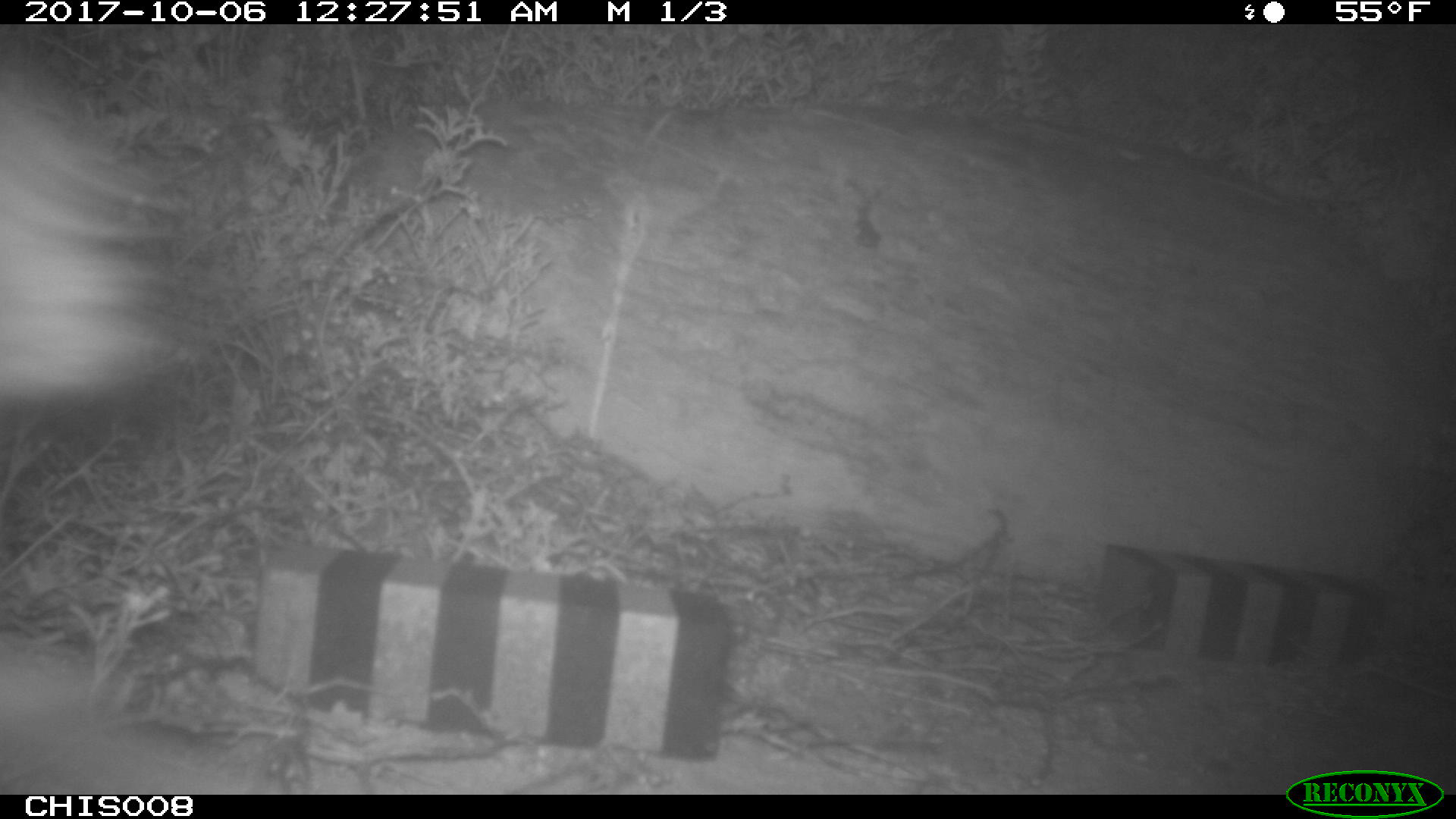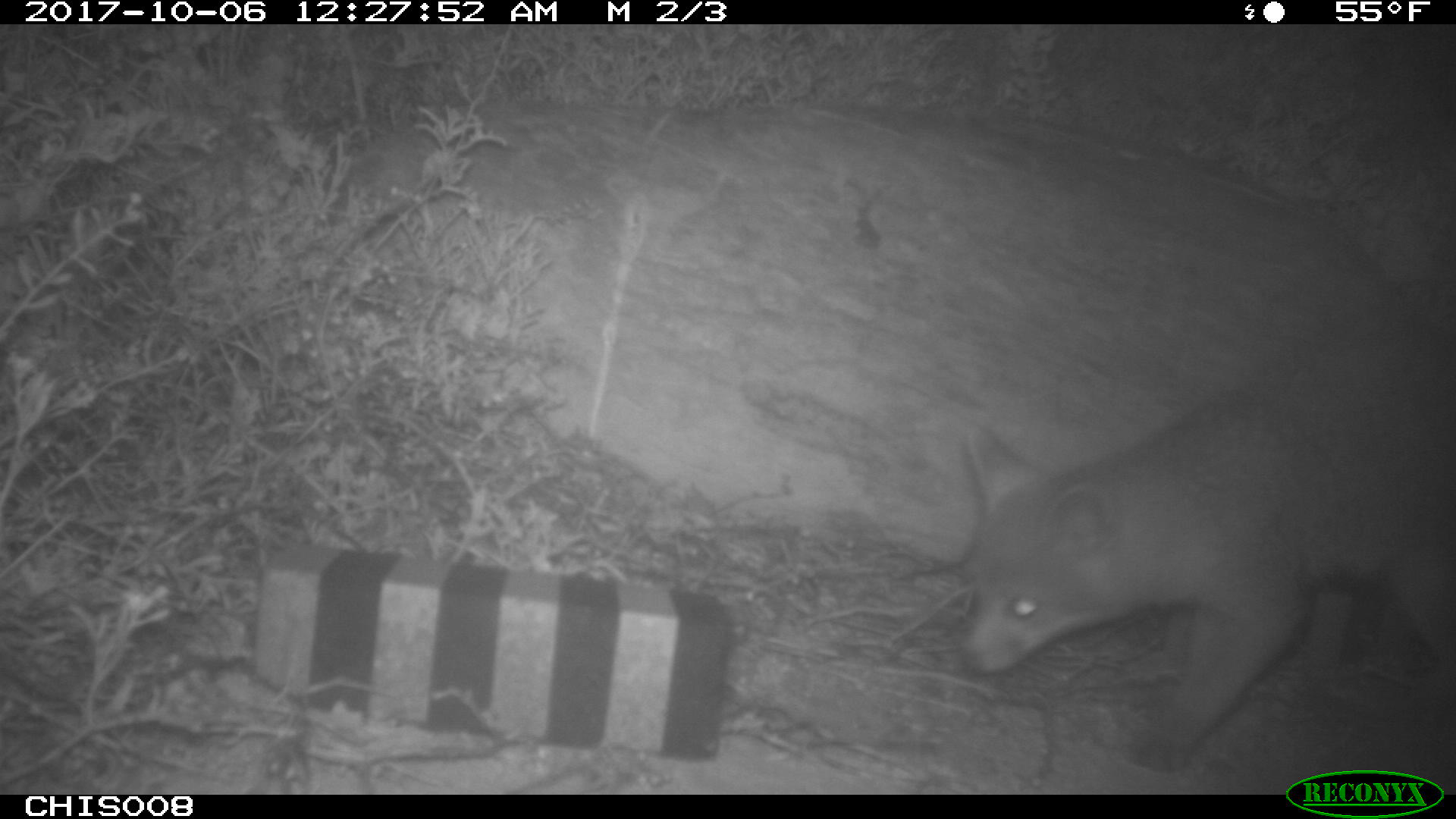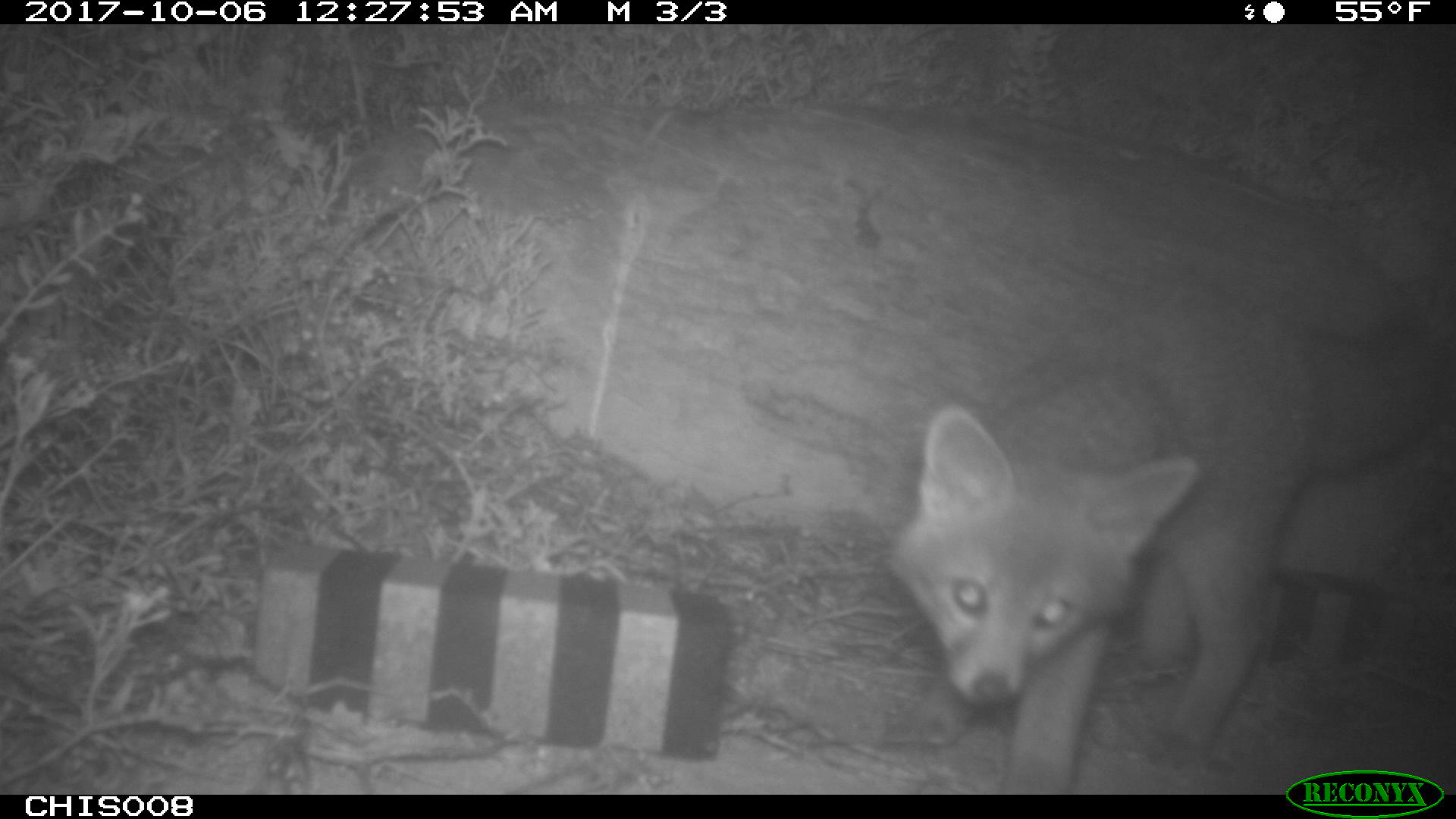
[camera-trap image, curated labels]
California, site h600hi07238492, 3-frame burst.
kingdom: Animalia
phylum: Chordata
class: Mammalia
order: Carnivora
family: Canidae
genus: Urocyon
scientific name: Urocyon littoralis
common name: island fox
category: fox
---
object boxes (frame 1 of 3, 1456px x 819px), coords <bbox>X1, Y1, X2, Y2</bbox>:
fox: <bbox>0, 64, 216, 795</bbox>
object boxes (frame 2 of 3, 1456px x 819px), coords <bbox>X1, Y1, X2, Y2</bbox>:
fox: <bbox>959, 280, 1455, 771</bbox>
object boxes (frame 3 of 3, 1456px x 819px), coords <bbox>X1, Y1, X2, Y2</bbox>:
fox: <bbox>886, 292, 1448, 795</bbox>